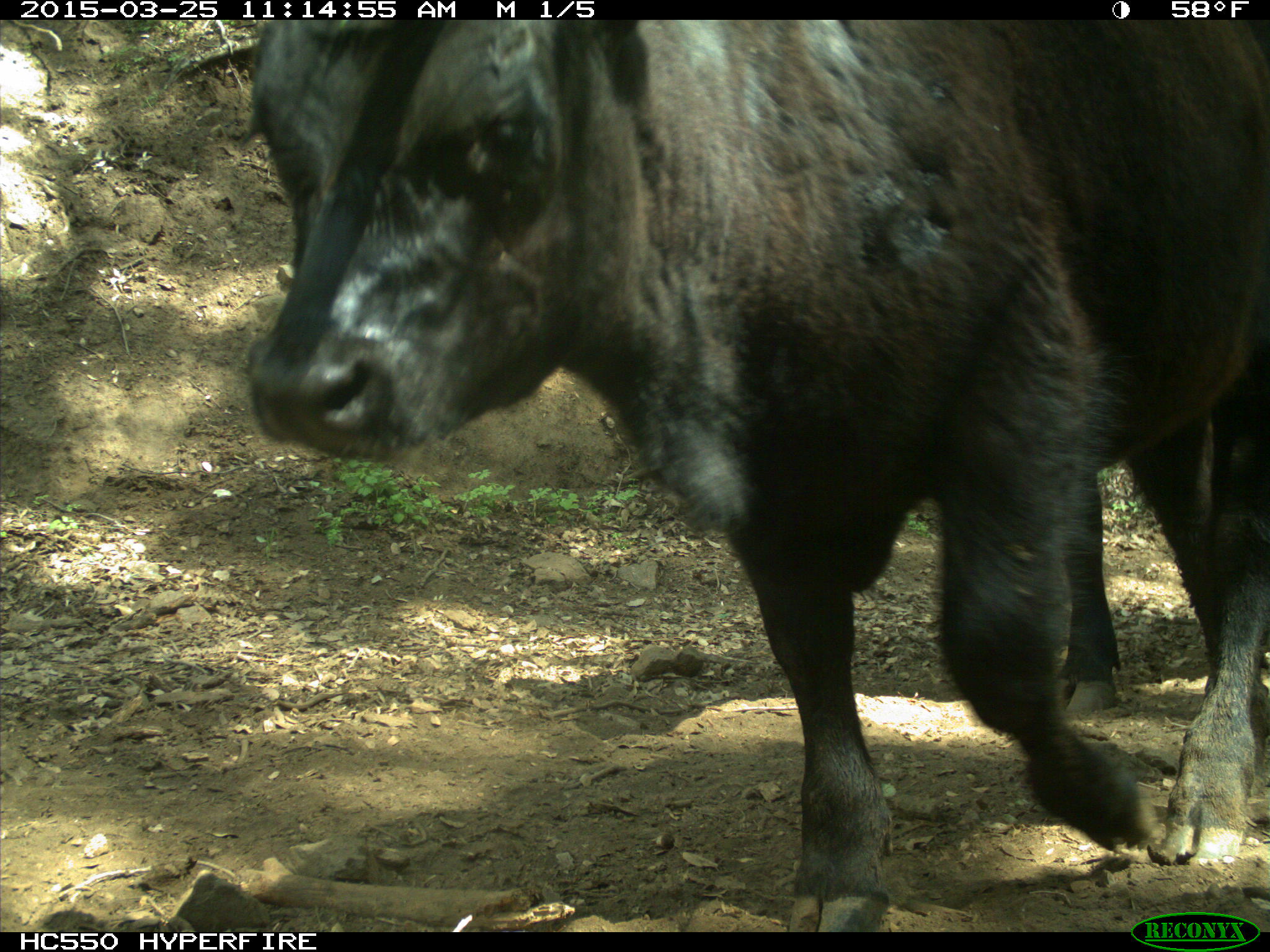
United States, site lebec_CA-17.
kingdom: Animalia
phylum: Chordata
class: Mammalia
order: Artiodactyla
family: Bovidae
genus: Bos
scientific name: Bos taurus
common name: domestic cow